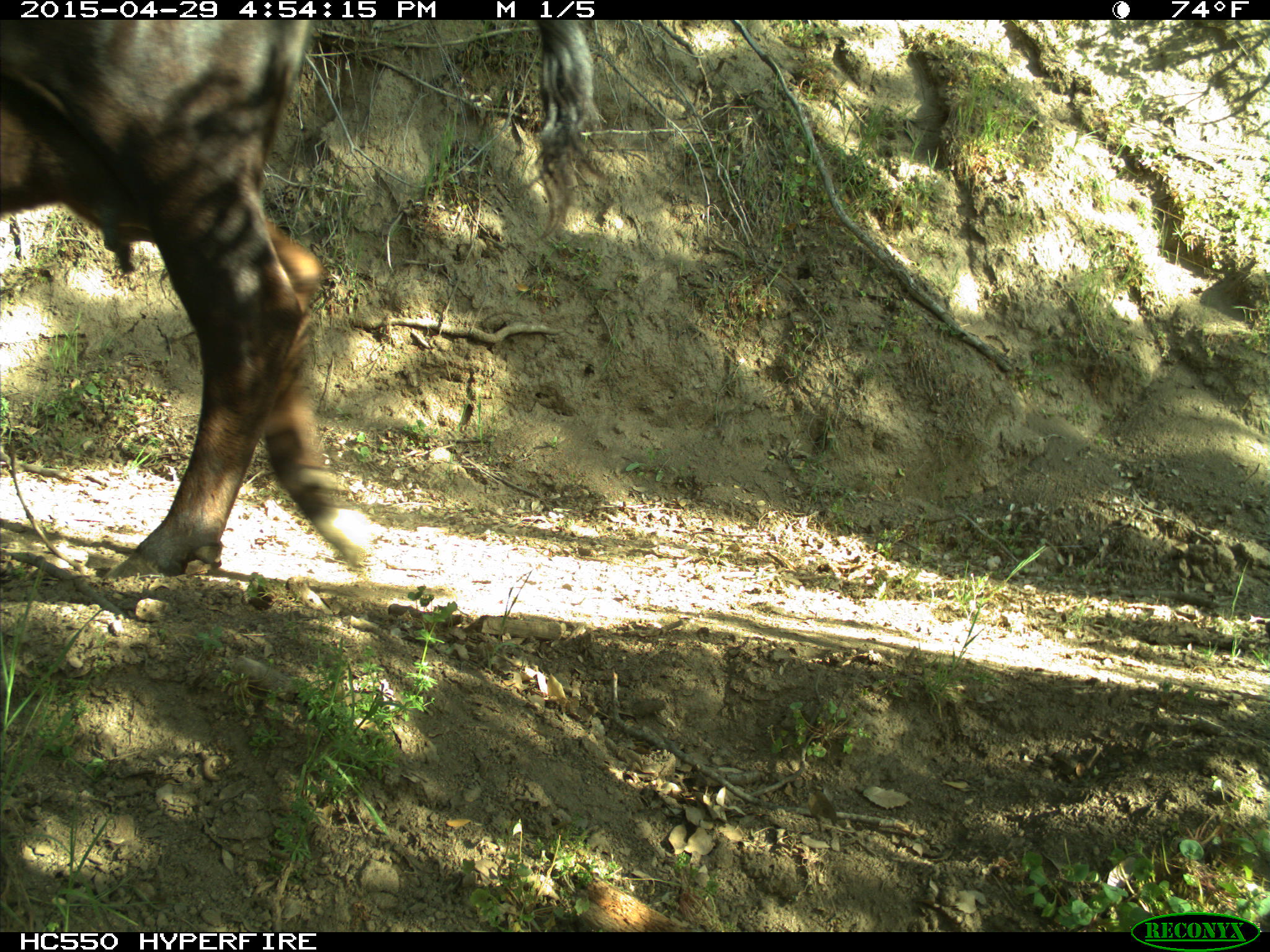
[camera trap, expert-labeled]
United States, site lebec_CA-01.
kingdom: Animalia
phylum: Chordata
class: Mammalia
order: Artiodactyla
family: Bovidae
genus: Bos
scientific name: Bos taurus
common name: domestic cow